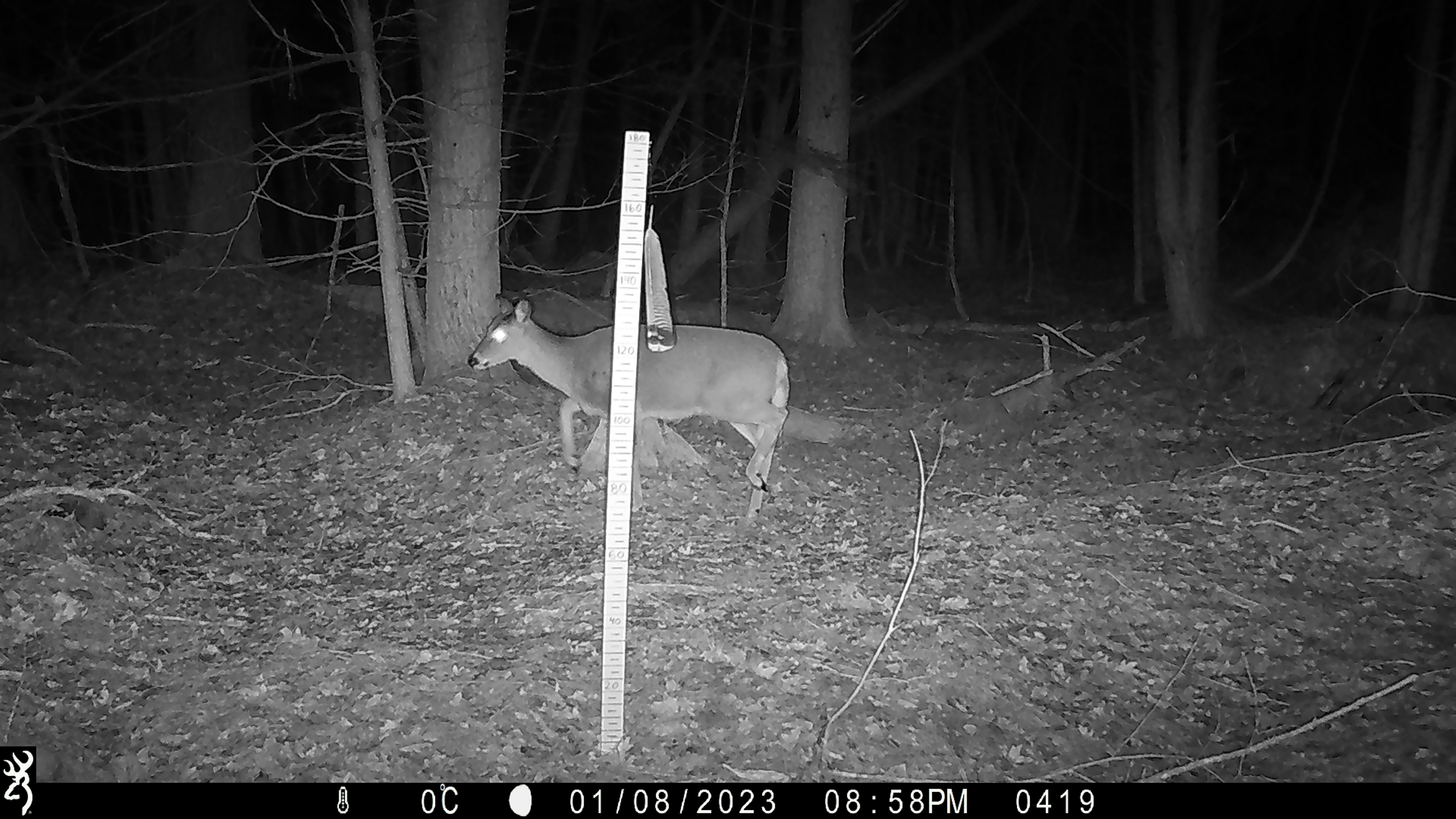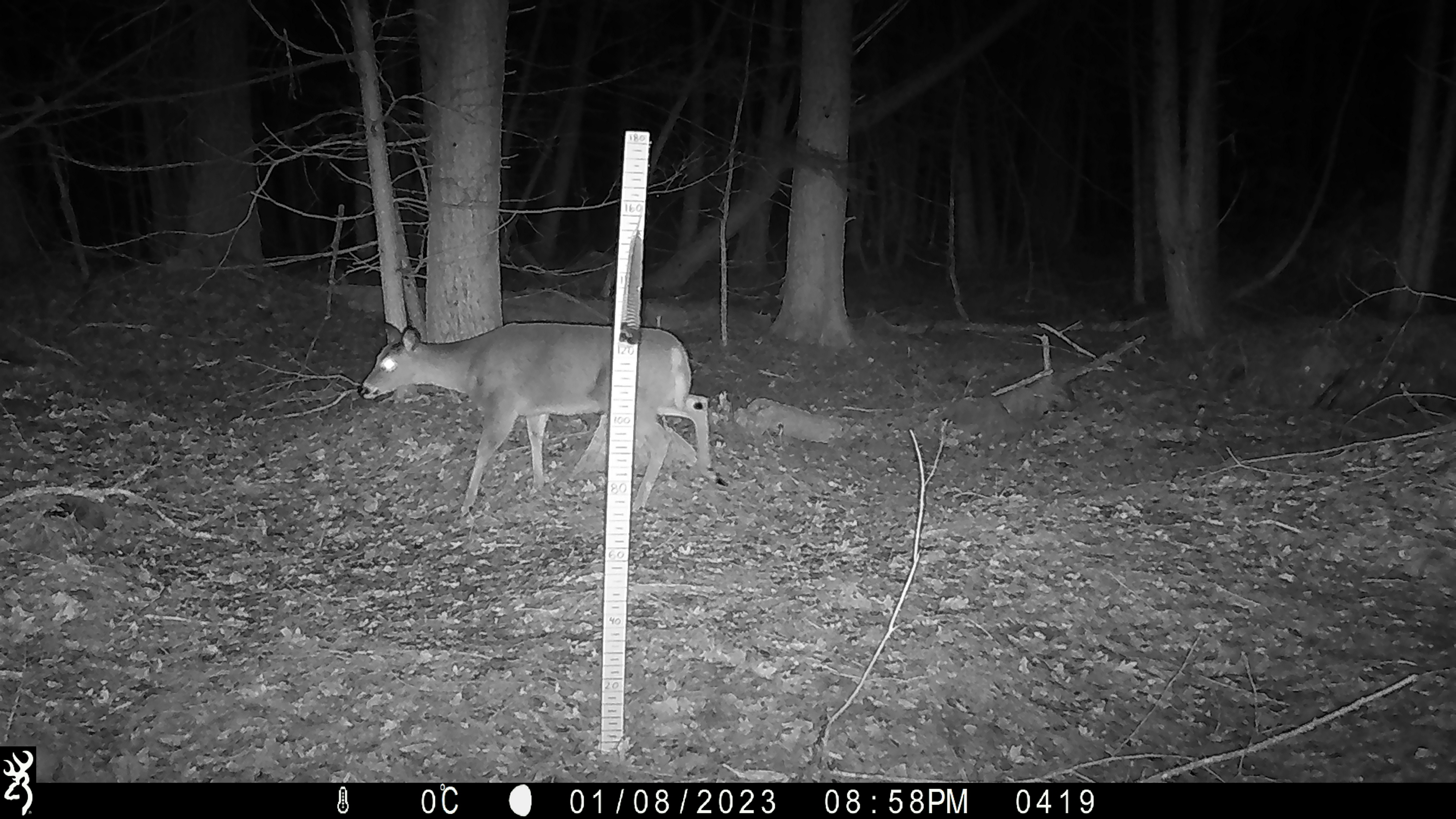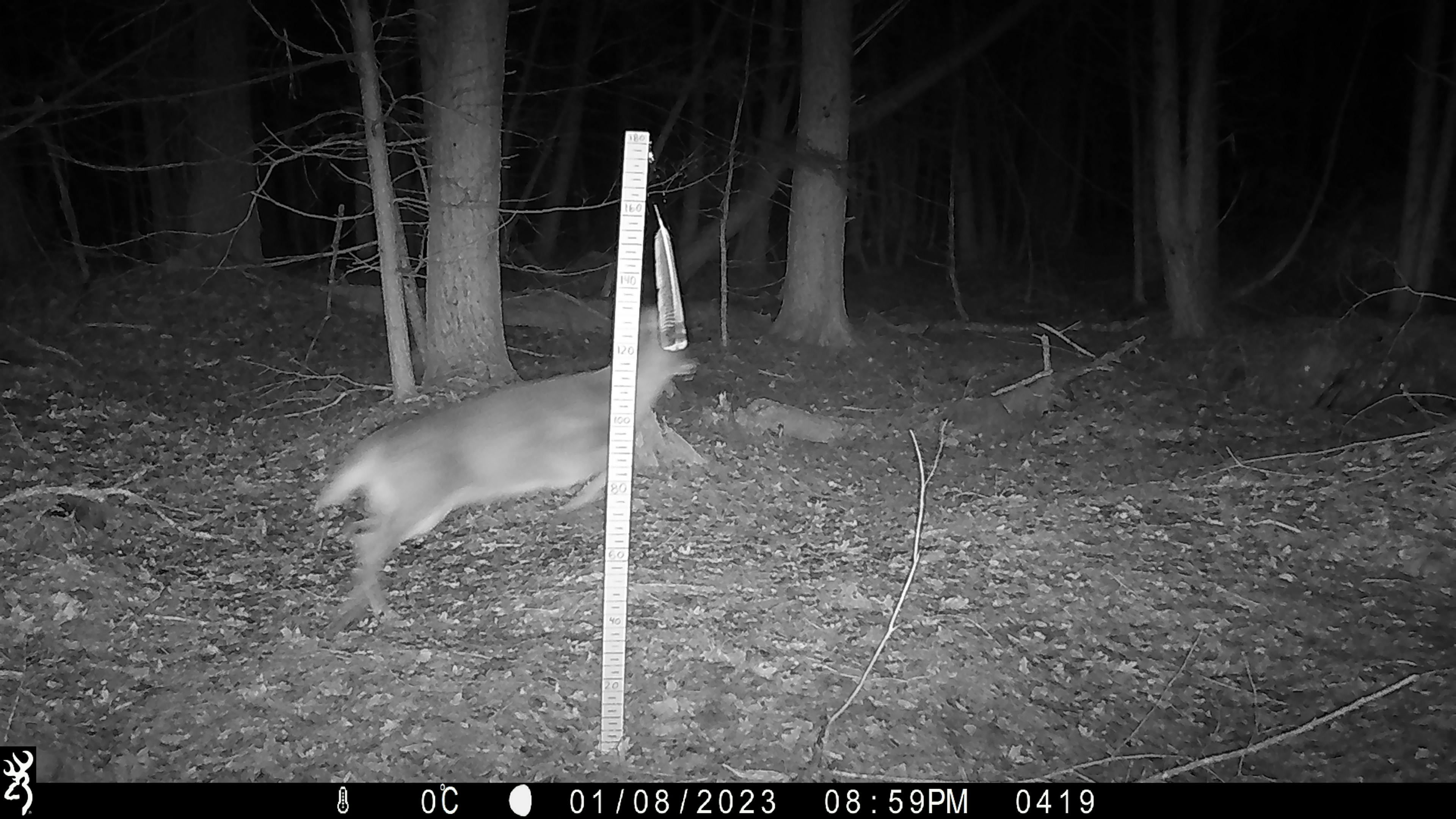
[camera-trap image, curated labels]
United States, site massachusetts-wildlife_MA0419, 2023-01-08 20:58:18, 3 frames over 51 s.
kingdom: Animalia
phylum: Chordata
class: Mammalia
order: Artiodactyla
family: Cervidae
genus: Odocoileus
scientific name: Odocoileus virginianus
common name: white-tailed deer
White-tailed deer (Odocoileus virginianus).